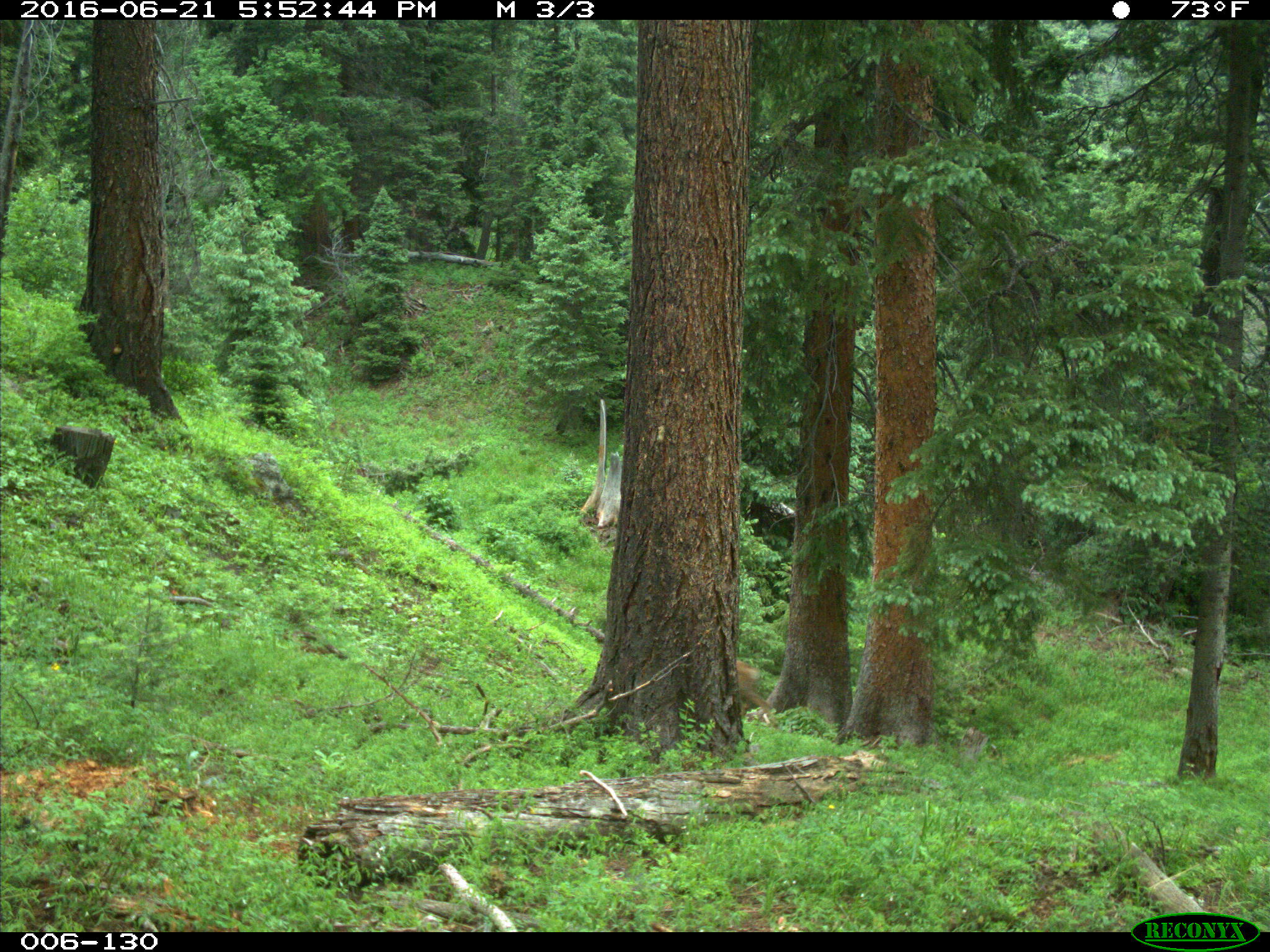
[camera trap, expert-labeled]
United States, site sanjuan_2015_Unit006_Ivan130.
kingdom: Animalia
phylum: Chordata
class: Mammalia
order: Artiodactyla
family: Cervidae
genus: Odocoileus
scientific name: Odocoileus hemionus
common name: mule deer